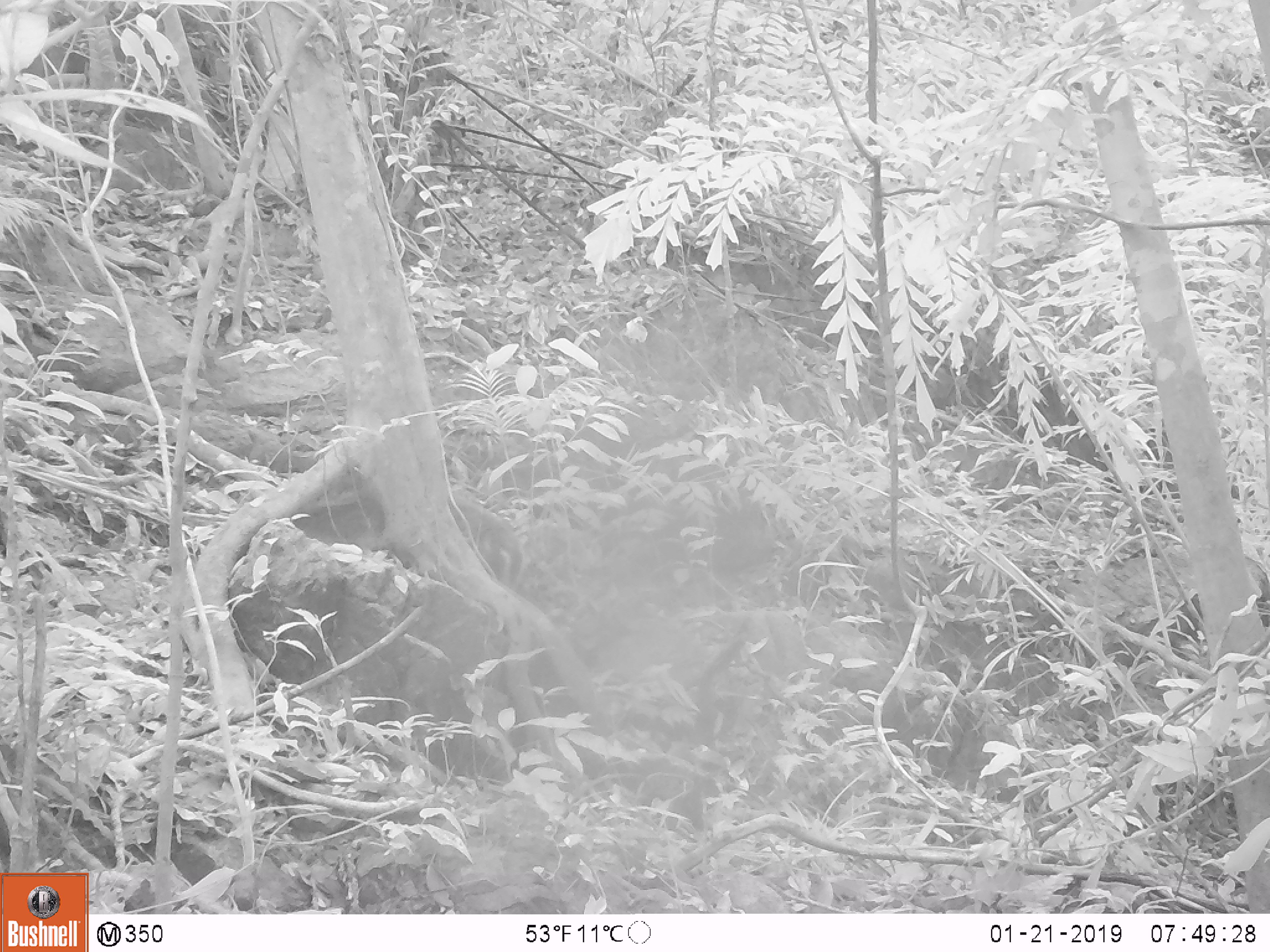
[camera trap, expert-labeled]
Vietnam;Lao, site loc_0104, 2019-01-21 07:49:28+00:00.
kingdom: Animalia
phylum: Chordata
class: Mammalia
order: Artiodactyla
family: Cervidae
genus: Muntiacus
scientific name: Muntiacus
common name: muntjacs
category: unidentified muntjac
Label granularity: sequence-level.